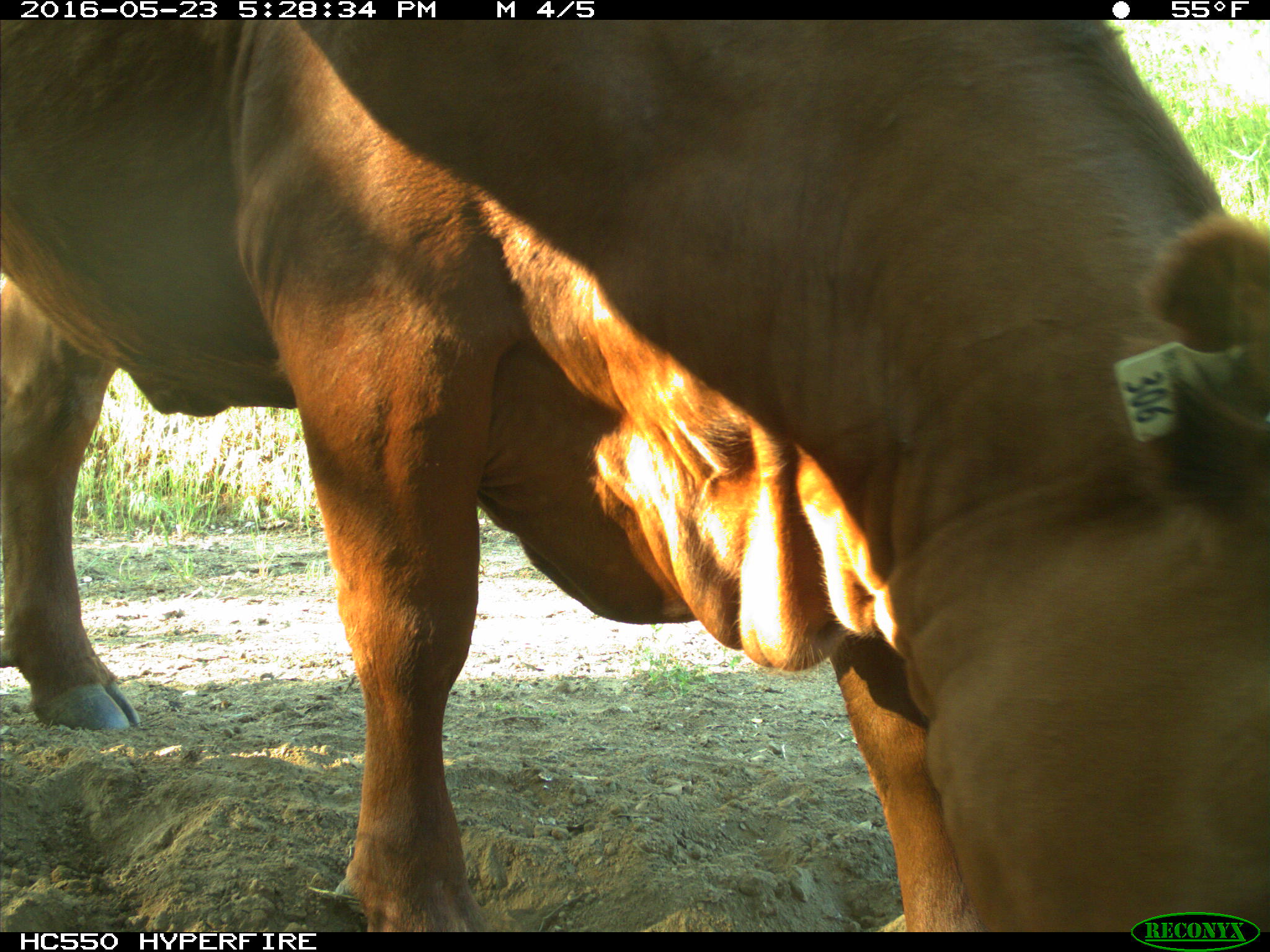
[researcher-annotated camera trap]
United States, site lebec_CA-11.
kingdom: Animalia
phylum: Chordata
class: Mammalia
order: Artiodactyla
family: Bovidae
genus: Bos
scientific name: Bos taurus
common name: domestic cow